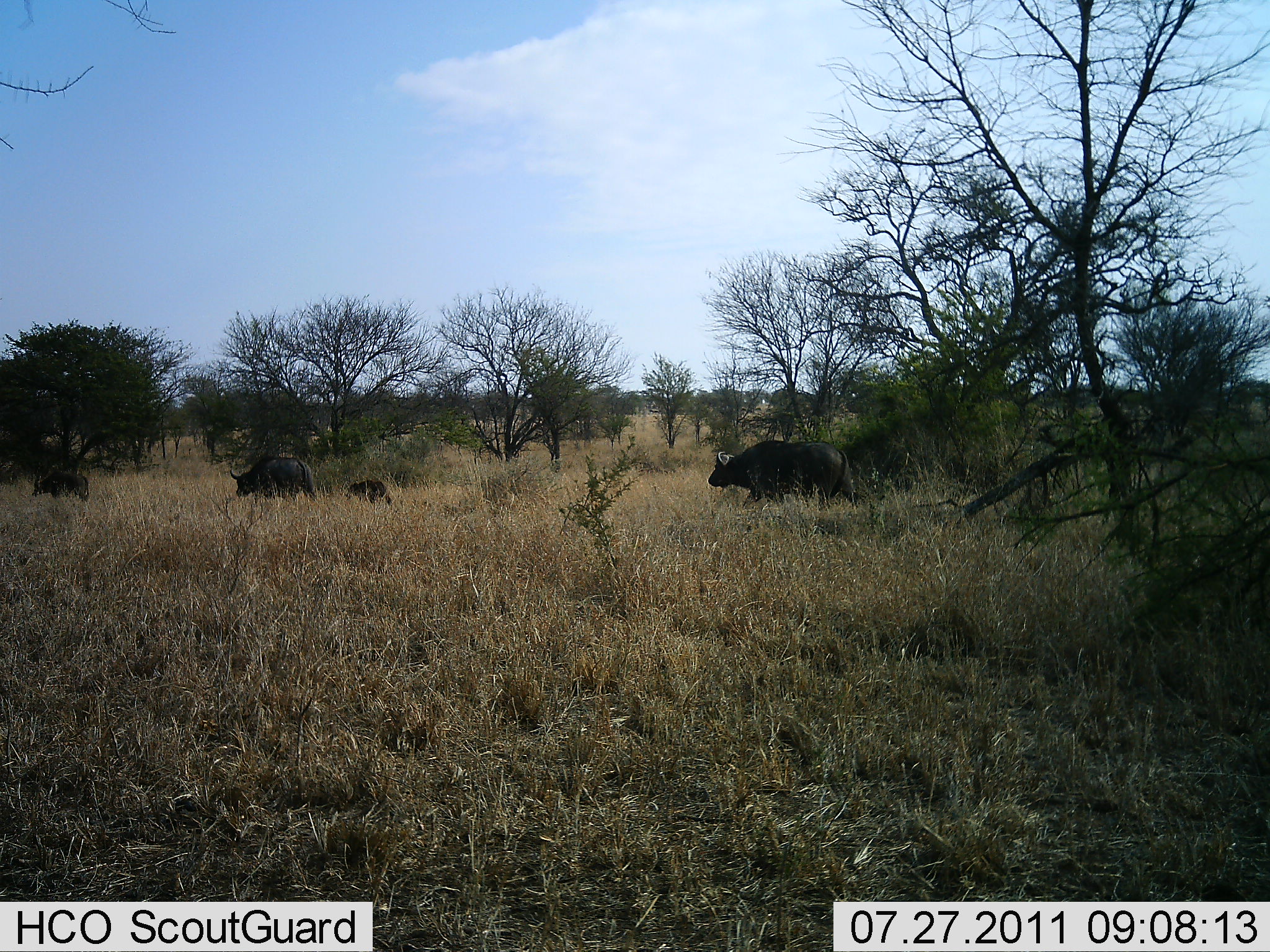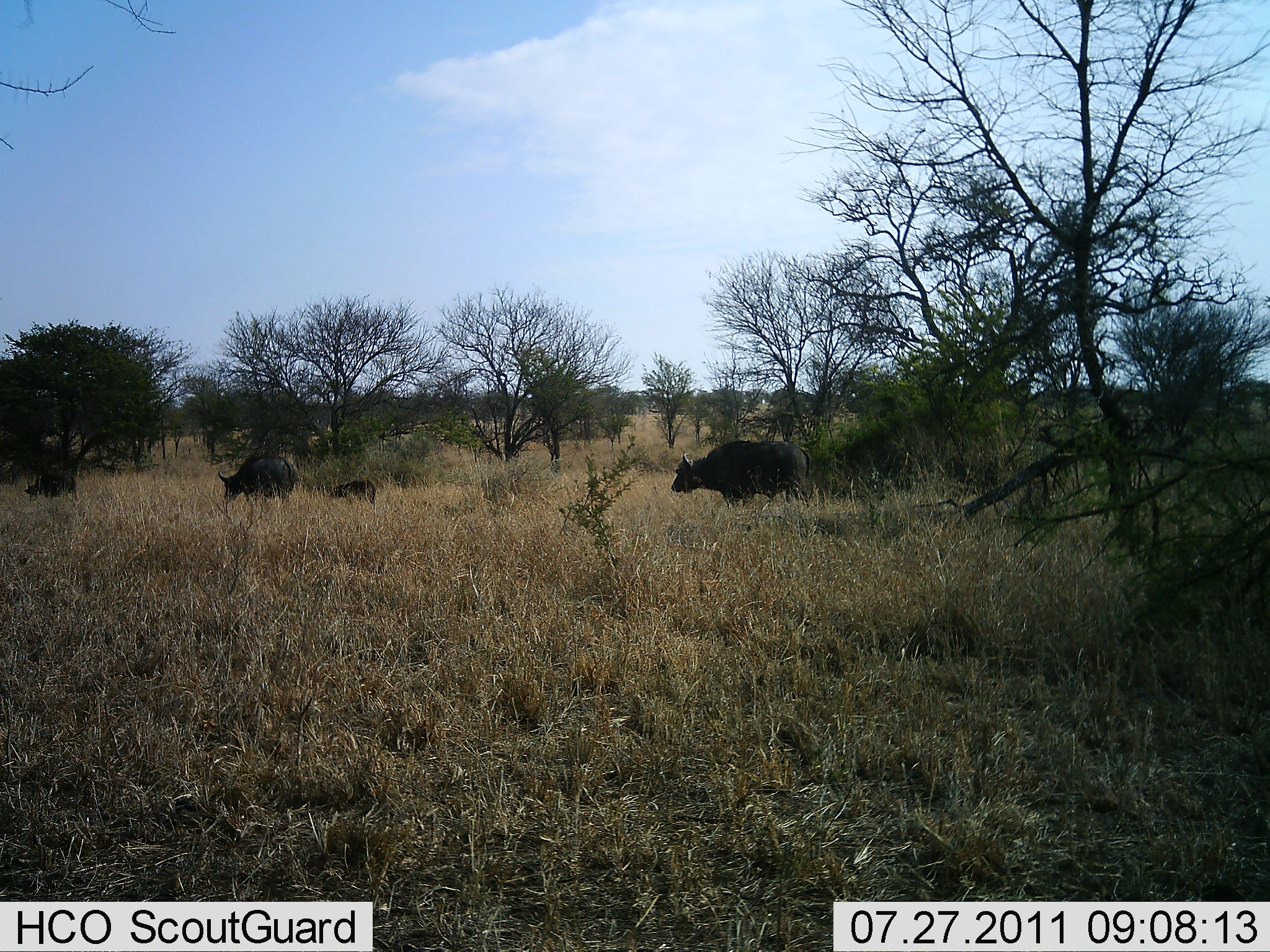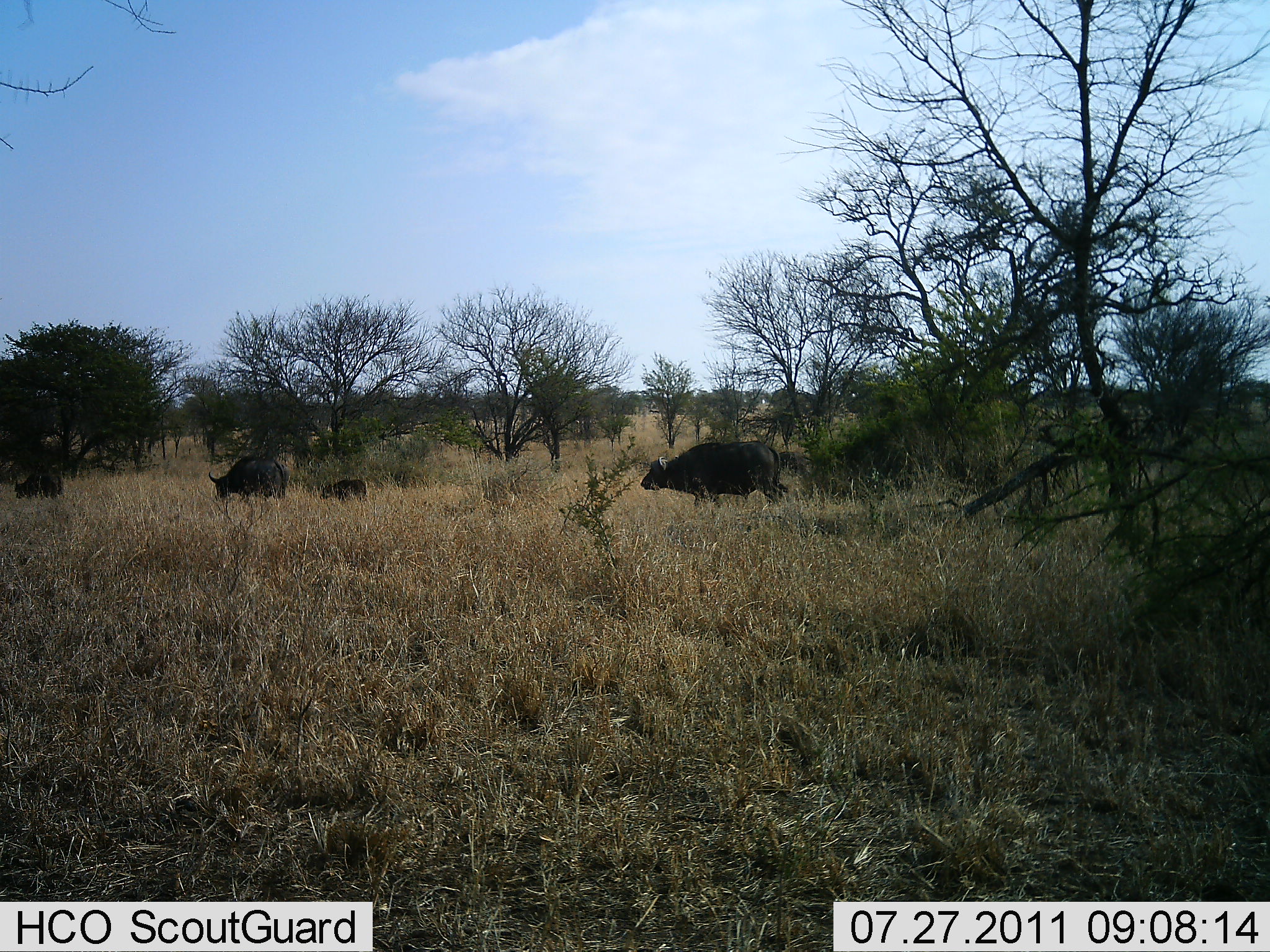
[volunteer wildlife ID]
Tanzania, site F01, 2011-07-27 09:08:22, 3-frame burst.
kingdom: Animalia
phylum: Chordata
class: Mammalia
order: Artiodactyla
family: Bovidae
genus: Syncerus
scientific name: Syncerus caffer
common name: cape buffalo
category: buffalo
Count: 4.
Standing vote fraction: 0%.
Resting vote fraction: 0%.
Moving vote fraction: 100%.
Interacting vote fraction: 0%.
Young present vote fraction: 55%.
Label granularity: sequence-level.